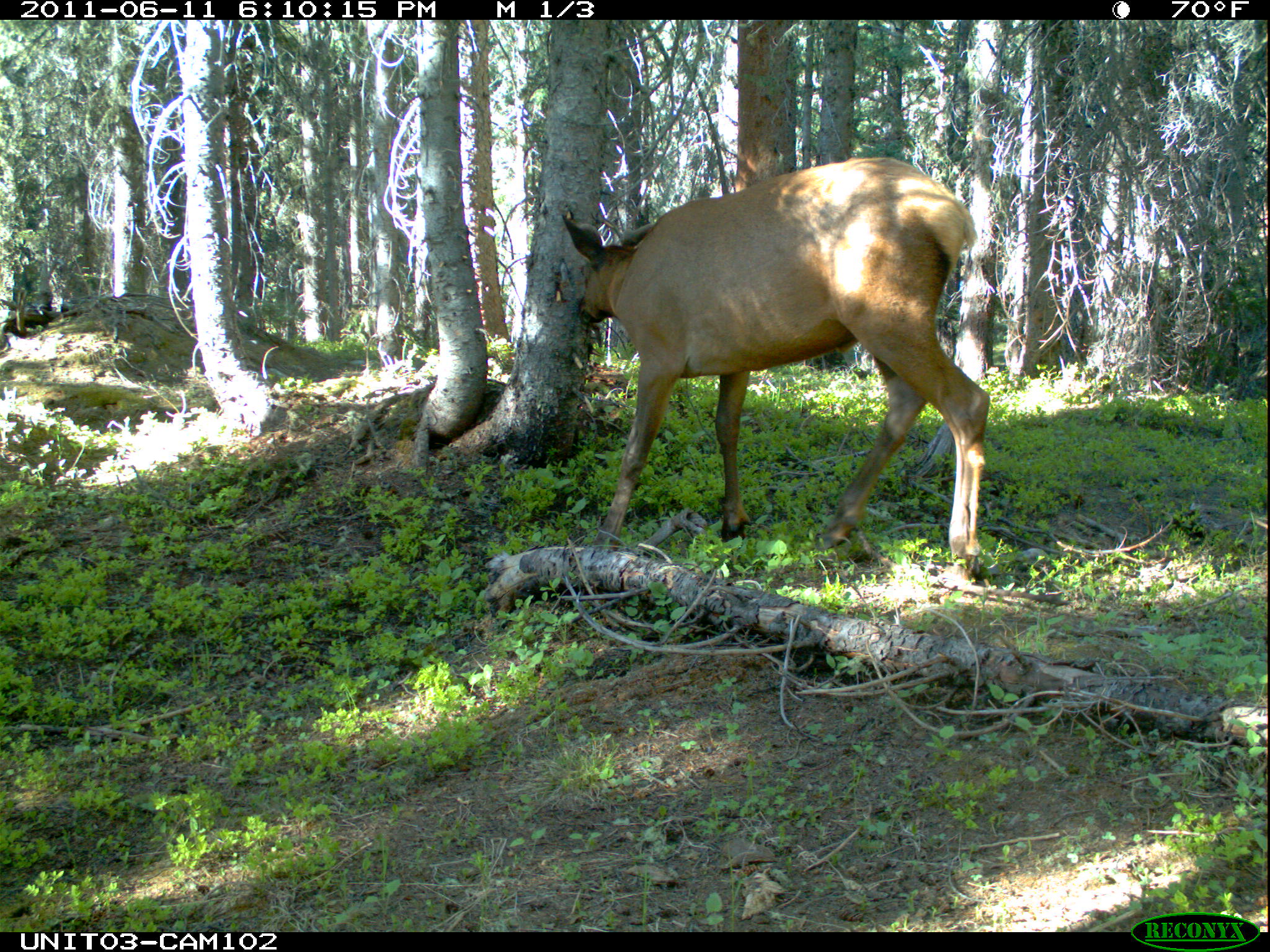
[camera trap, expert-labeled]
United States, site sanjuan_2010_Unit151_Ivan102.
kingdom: Animalia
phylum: Chordata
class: Mammalia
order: Artiodactyla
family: Cervidae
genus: Cervus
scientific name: Cervus elaphus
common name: red deer